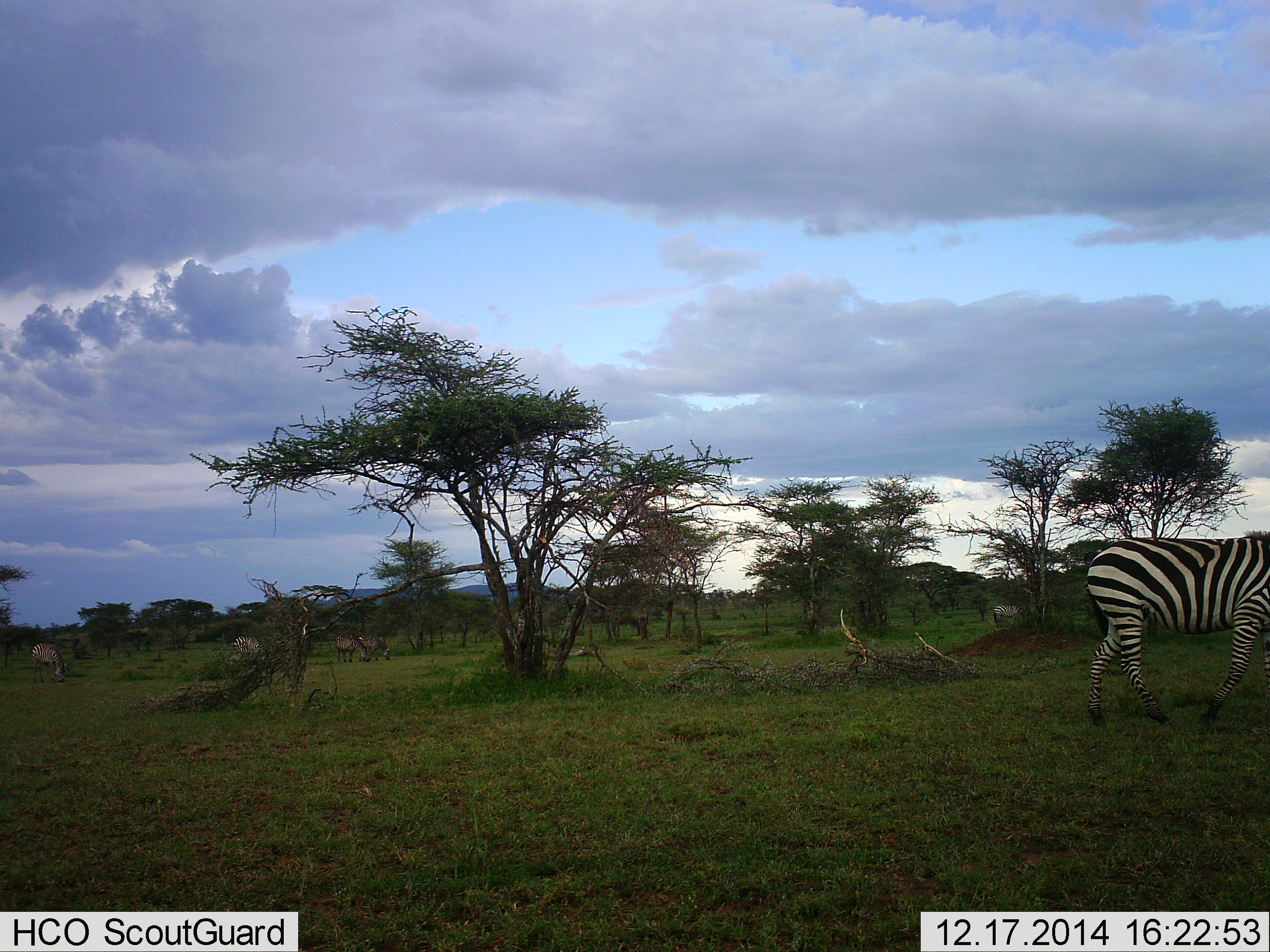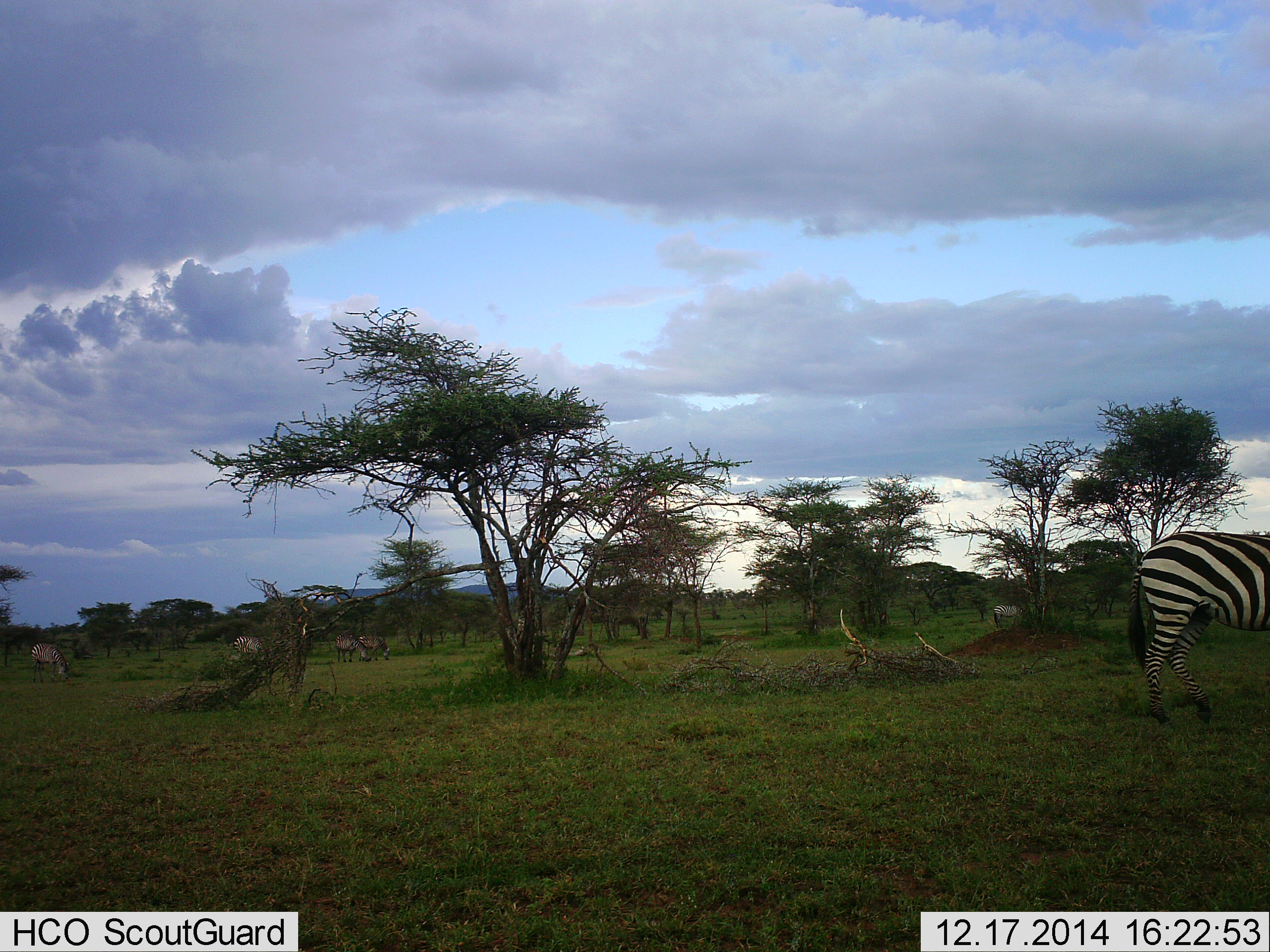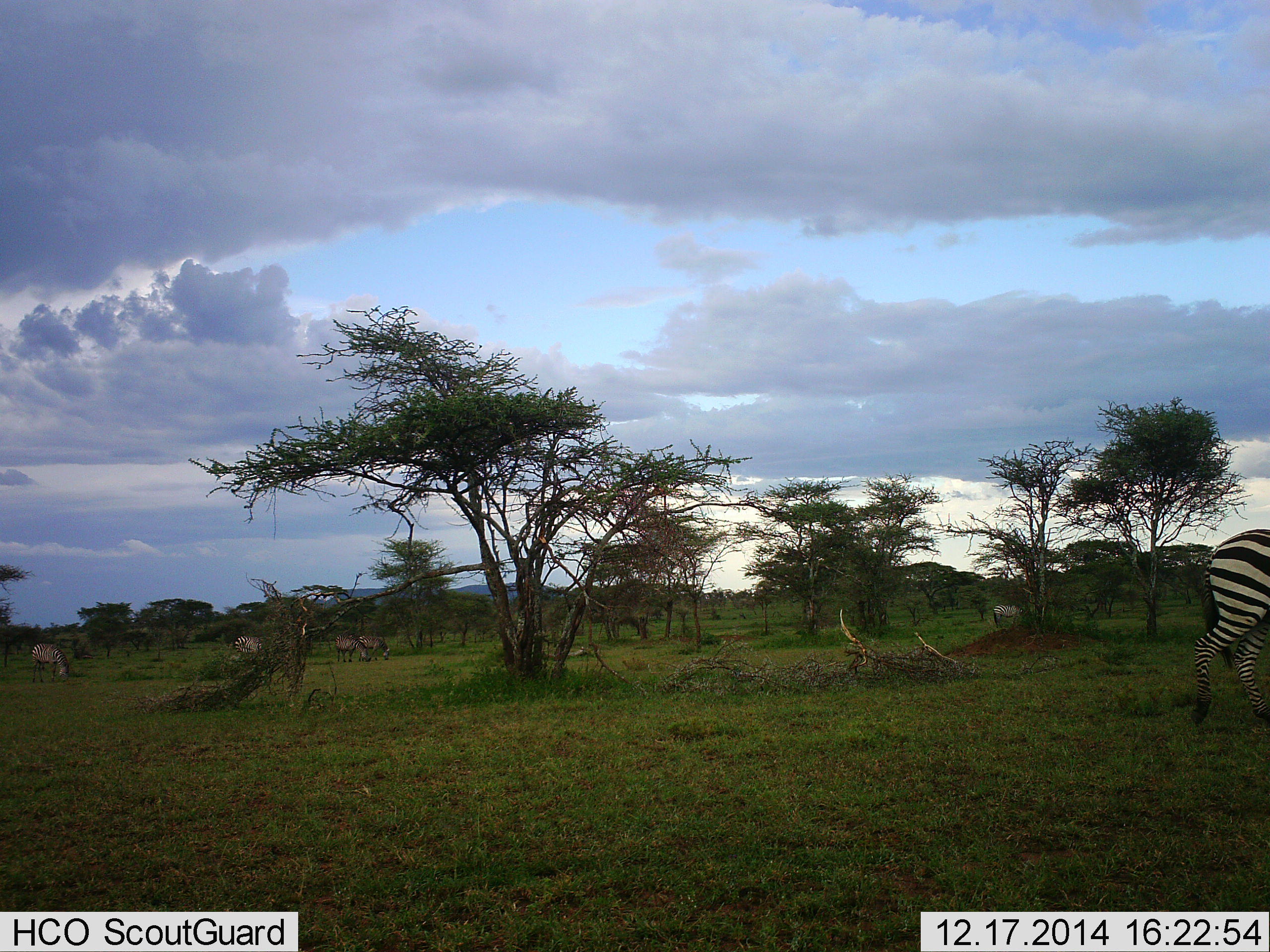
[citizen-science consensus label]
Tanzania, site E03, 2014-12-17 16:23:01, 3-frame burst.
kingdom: Animalia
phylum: Chordata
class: Mammalia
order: Perissodactyla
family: Equidae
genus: Equus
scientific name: Equus quagga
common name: plains zebra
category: zebra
Zebra (plains zebra) (Equus quagga), count 5. Behavior (volunteer vote fractions): standing 40%, resting 0%, moving 50%, interacting 0%. Young present (vote fraction): 0%. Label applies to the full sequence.